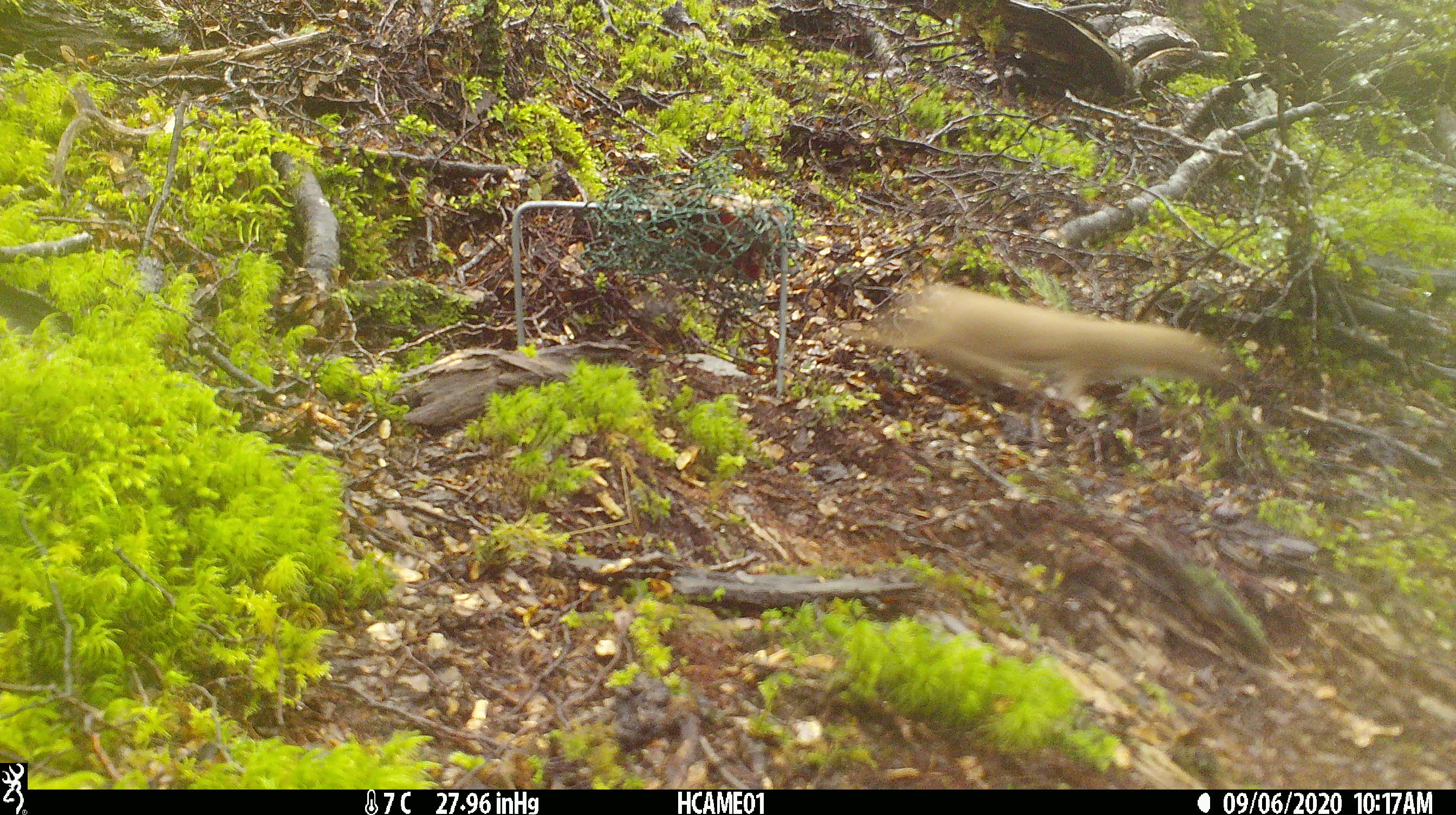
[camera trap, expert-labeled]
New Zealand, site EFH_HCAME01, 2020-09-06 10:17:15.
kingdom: Animalia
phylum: Chordata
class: Mammalia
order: Carnivora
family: Mustelidae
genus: Mustela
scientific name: Mustela nivalis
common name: least weasel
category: weasel